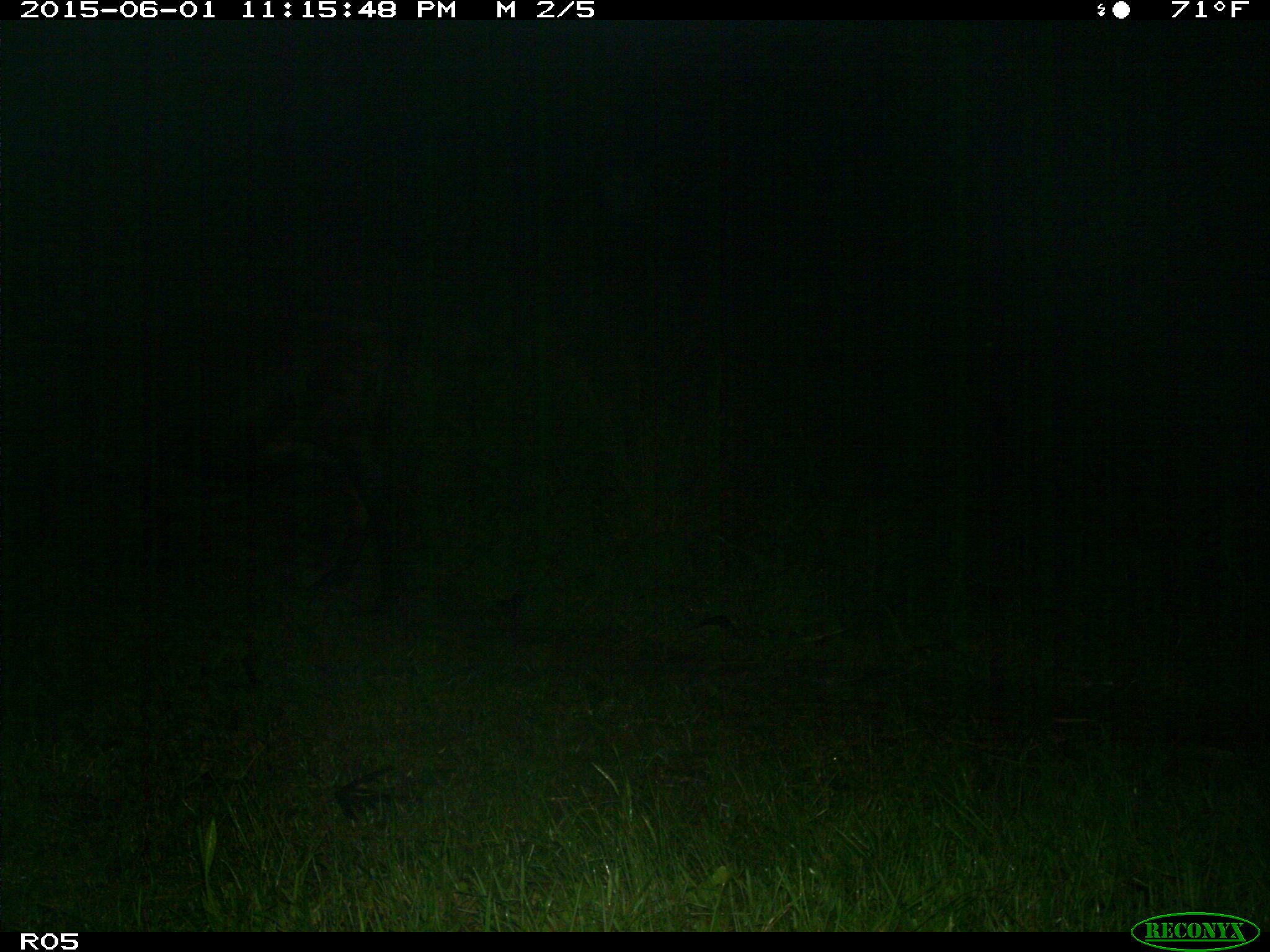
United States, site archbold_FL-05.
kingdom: Animalia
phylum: Chordata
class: Mammalia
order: Artiodactyla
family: Bovidae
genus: Bos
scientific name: Bos taurus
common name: domestic cow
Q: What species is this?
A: Bos taurus (domestic cow).